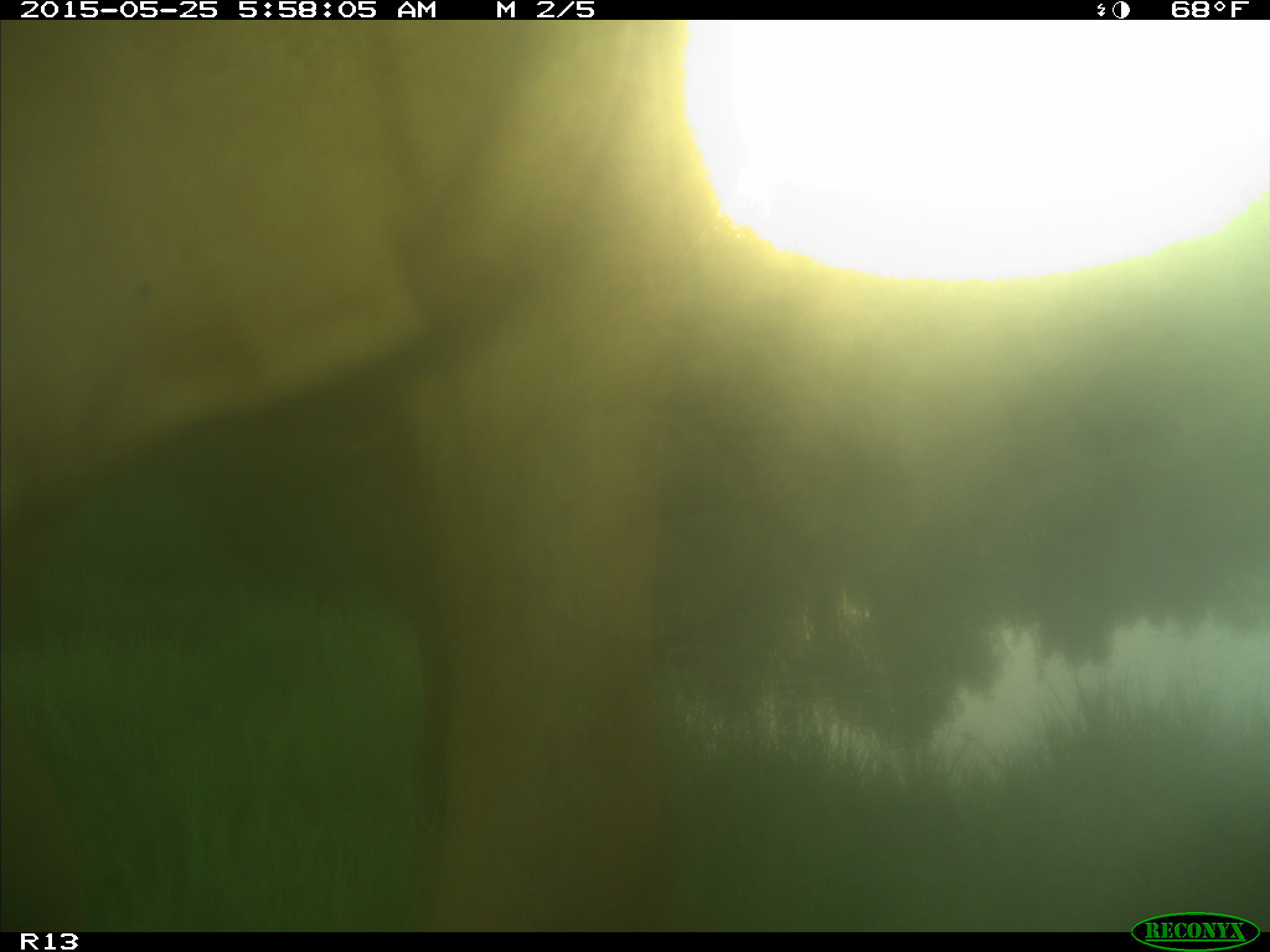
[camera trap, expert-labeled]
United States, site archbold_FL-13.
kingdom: Animalia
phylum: Chordata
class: Mammalia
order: Artiodactyla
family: Bovidae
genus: Bos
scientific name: Bos taurus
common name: domestic cow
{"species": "Bos taurus (domestic cow)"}